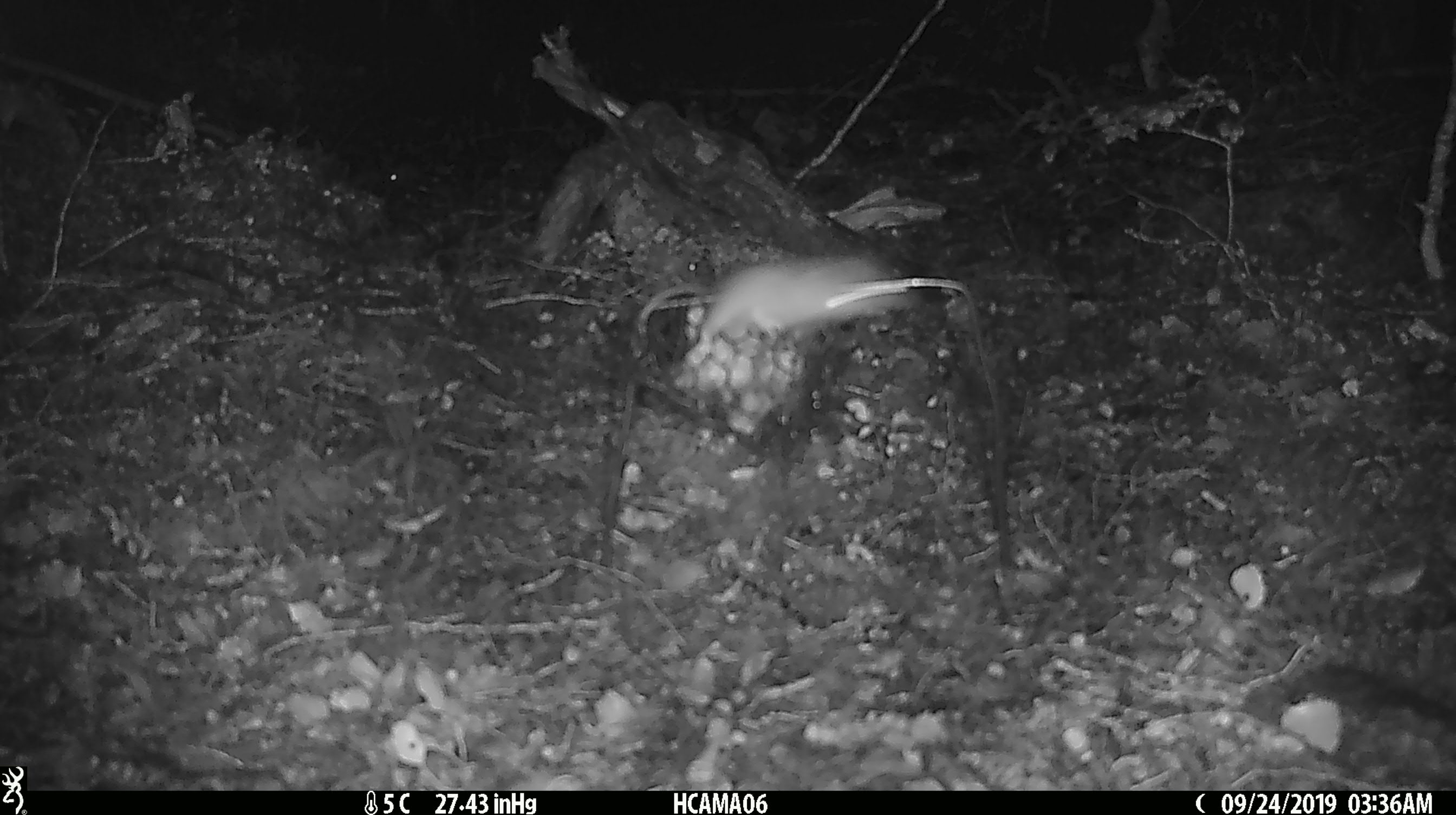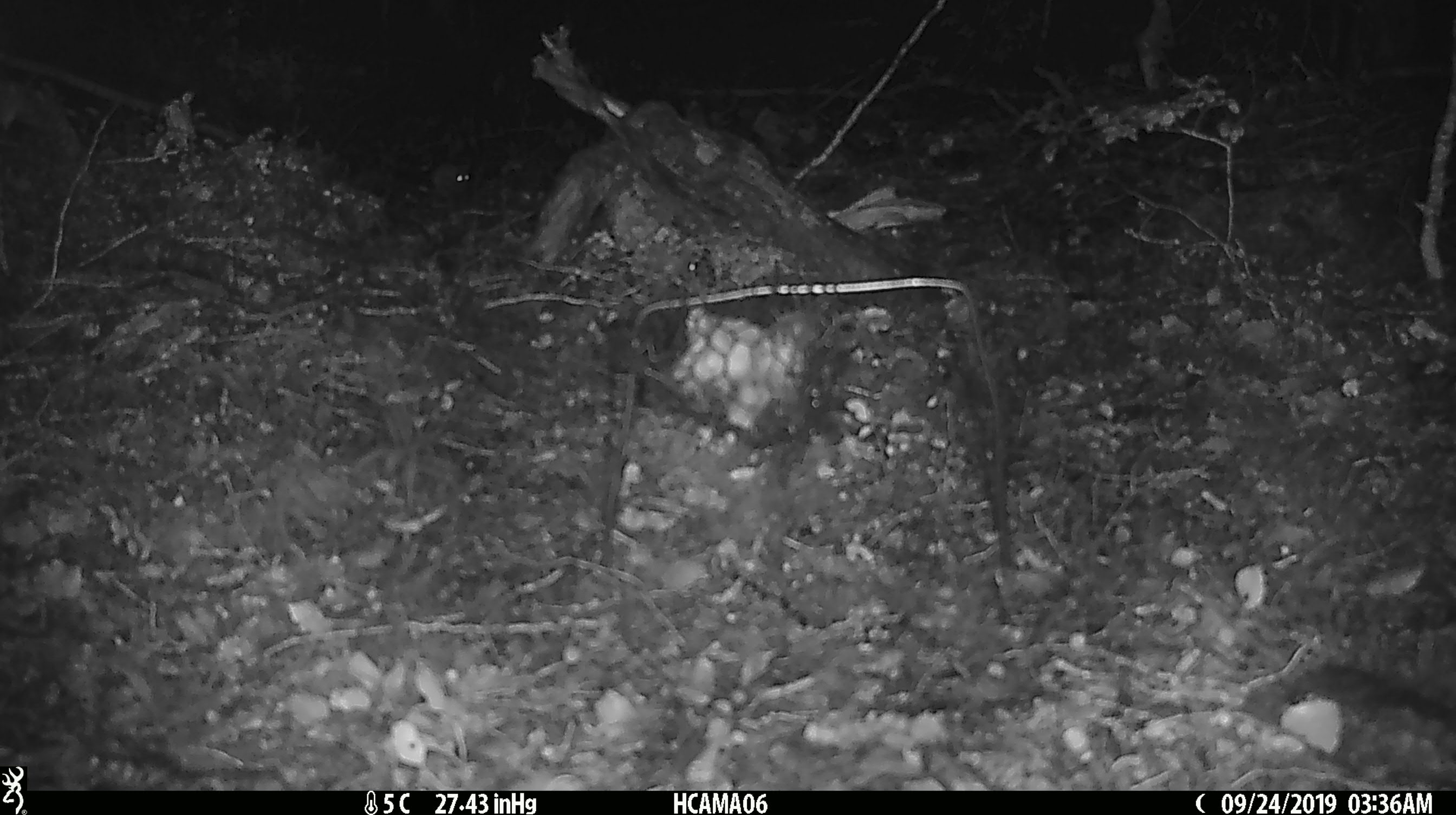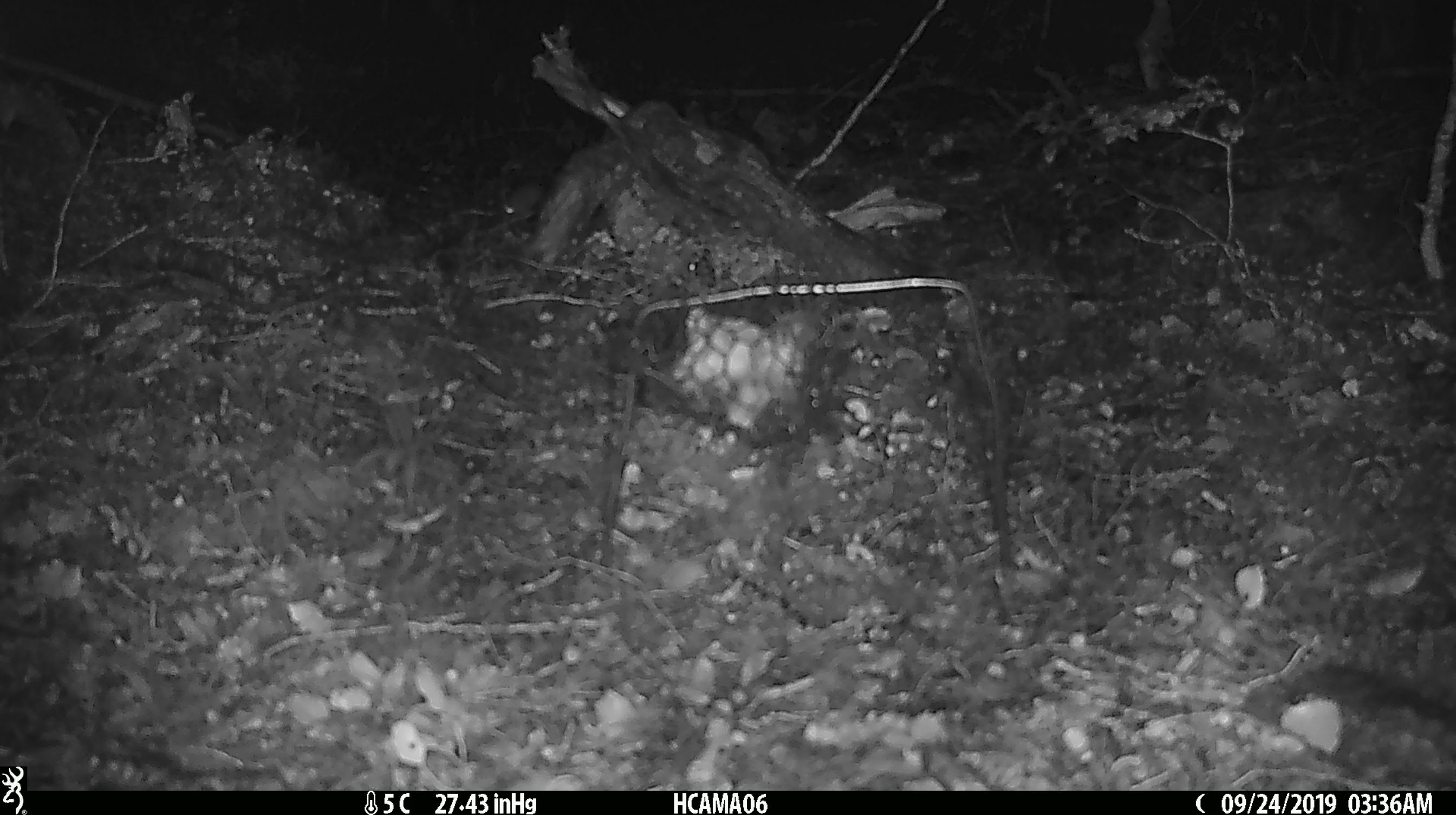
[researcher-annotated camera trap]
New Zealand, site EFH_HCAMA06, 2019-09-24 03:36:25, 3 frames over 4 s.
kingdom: Animalia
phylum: Chordata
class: Mammalia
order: Rodentia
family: Muridae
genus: Mus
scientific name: Mus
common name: mouse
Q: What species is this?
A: Mouse (Mus).